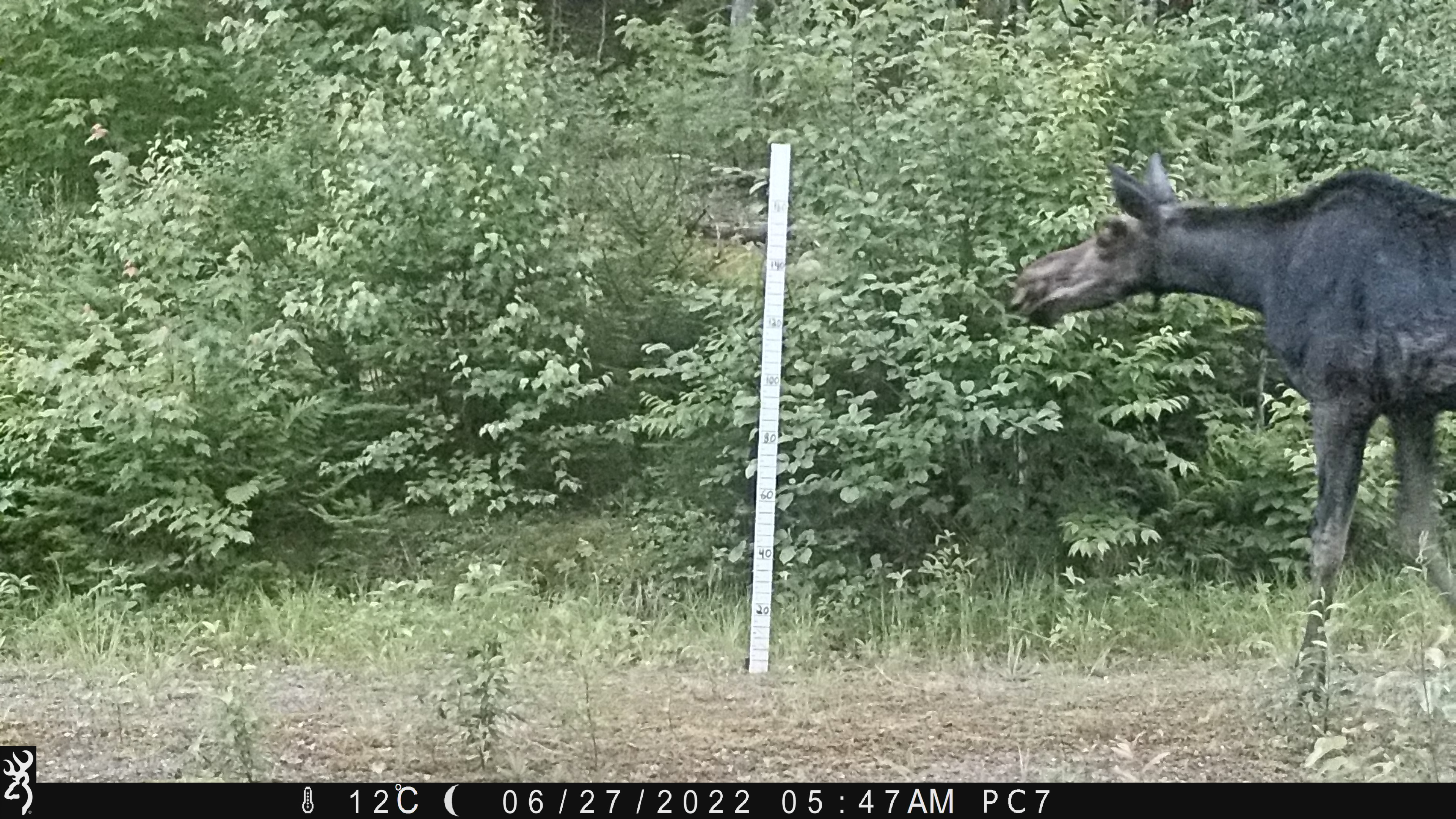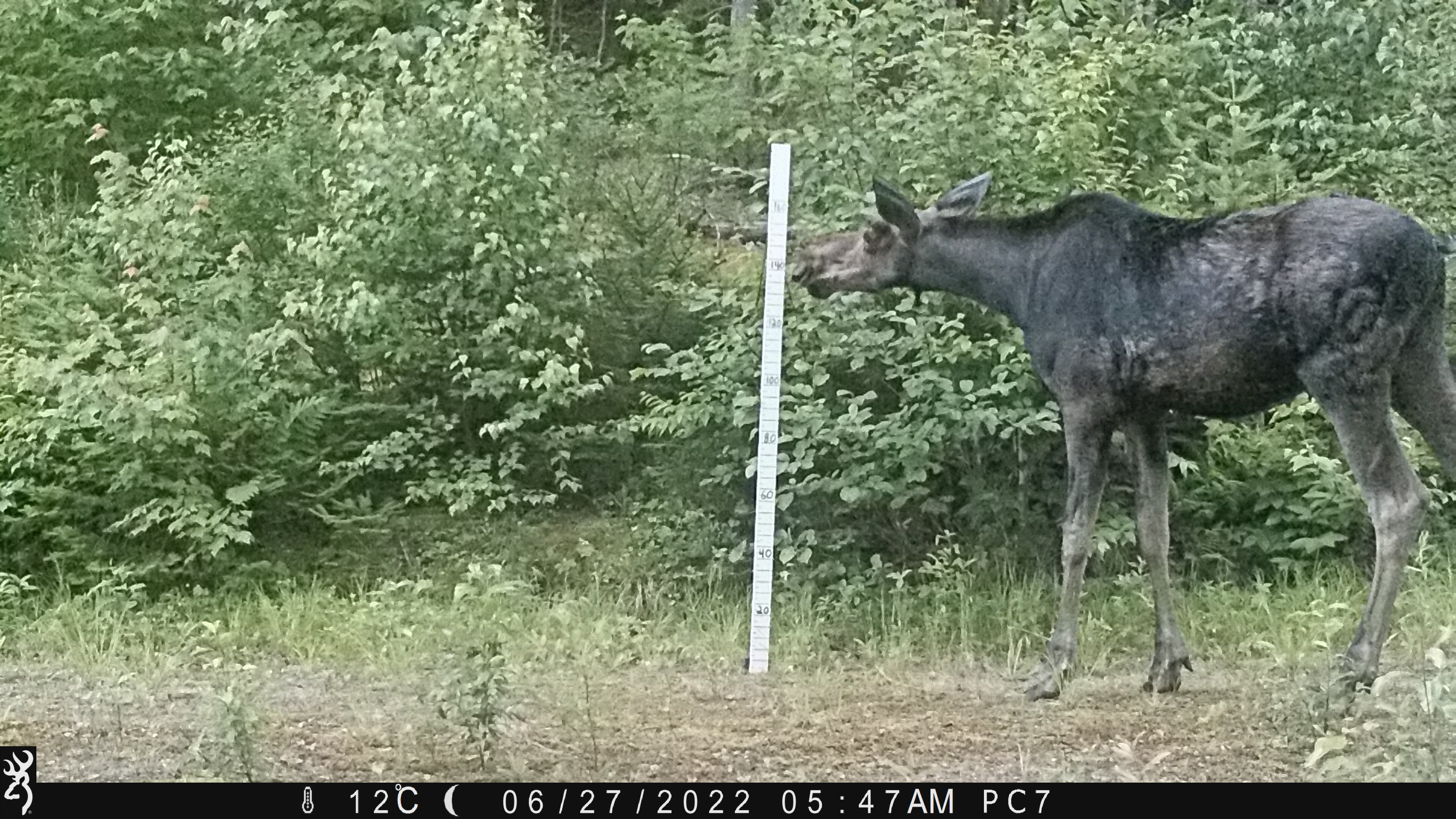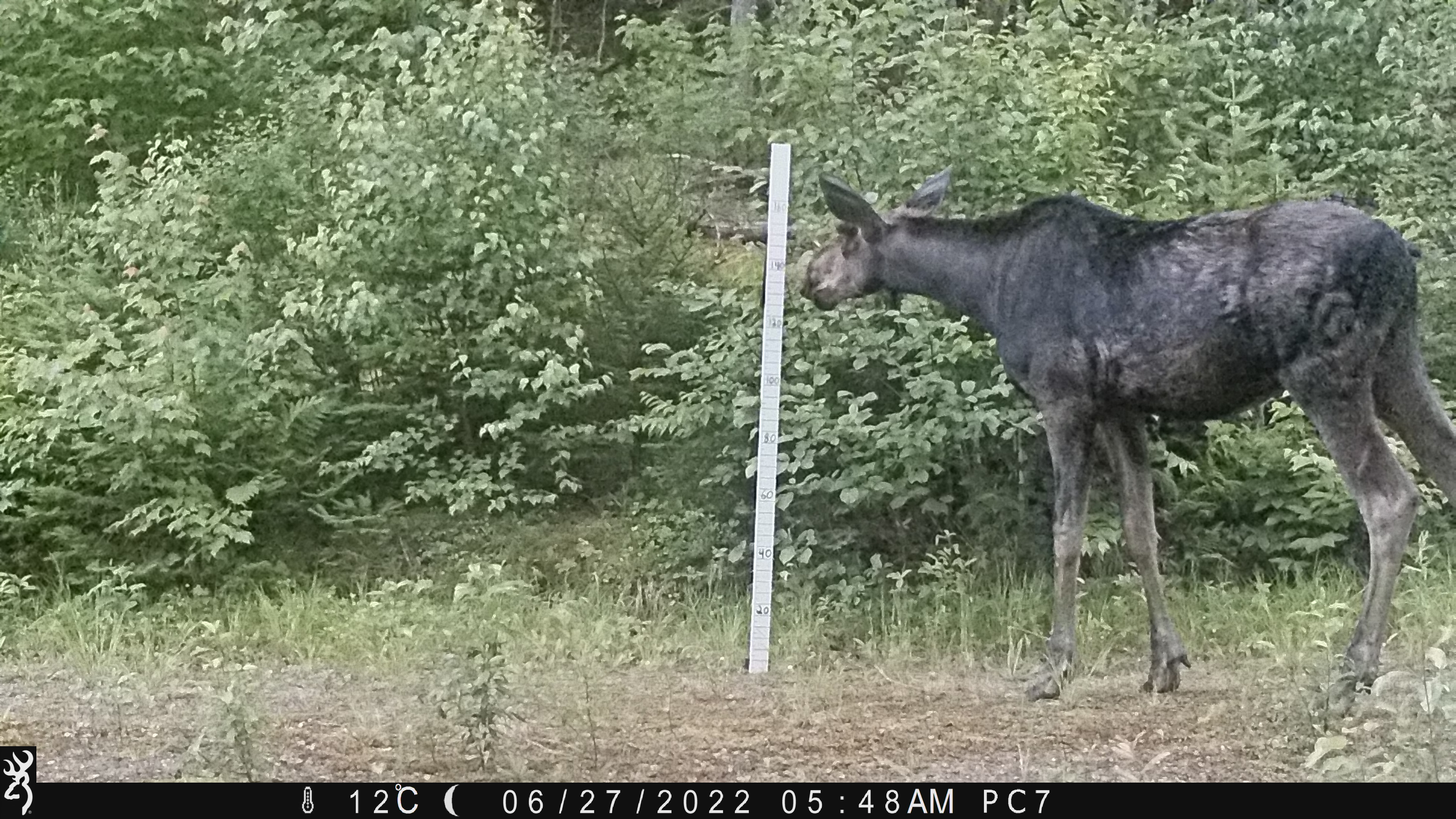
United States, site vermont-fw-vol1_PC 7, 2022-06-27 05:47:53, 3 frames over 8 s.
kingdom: Animalia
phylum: Chordata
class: Mammalia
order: Artiodactyla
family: Cervidae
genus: Alces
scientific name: Alces alces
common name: moose